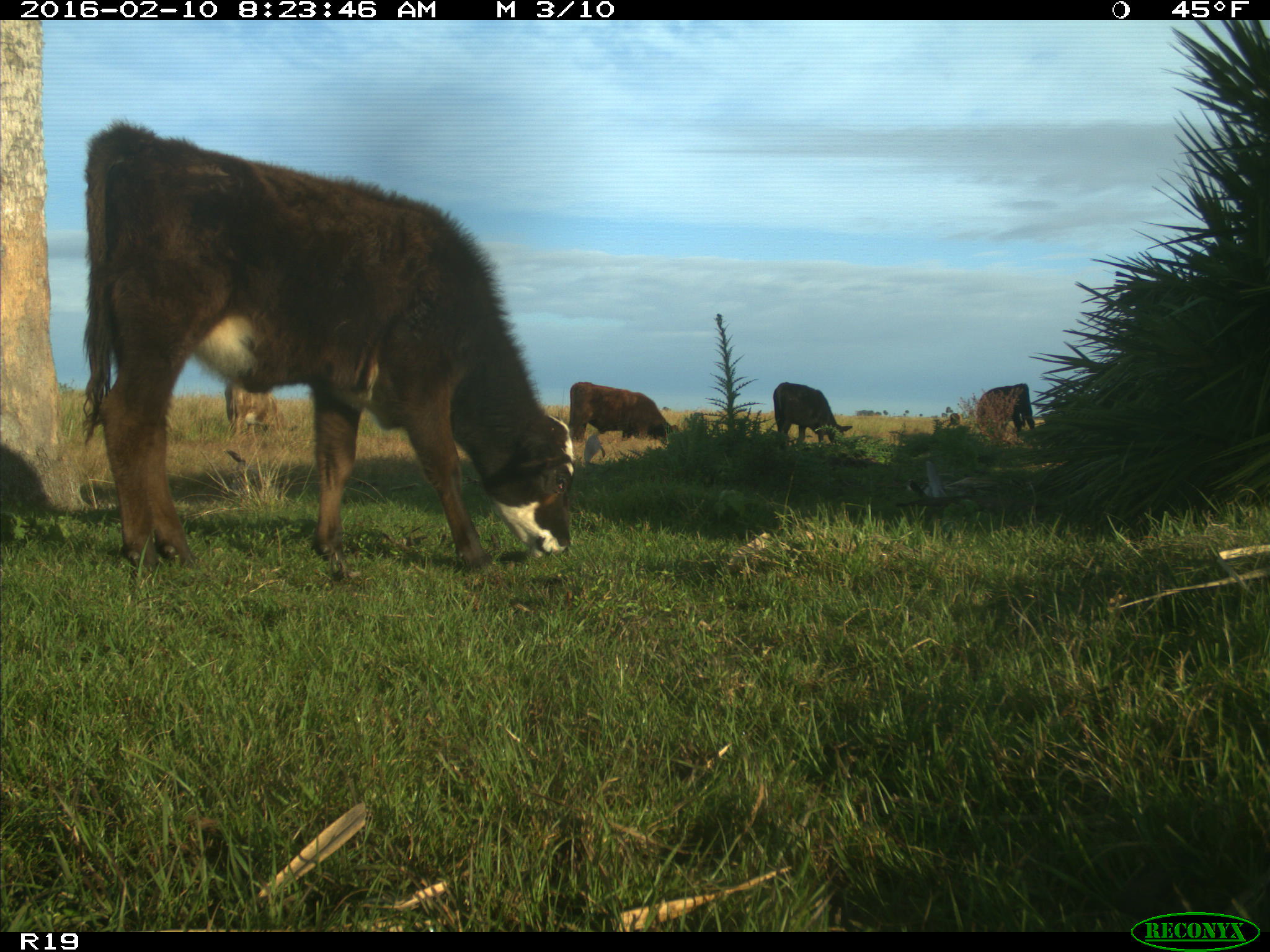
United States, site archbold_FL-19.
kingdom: Animalia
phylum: Chordata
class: Mammalia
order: Artiodactyla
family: Bovidae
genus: Bos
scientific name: Bos taurus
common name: domestic cow